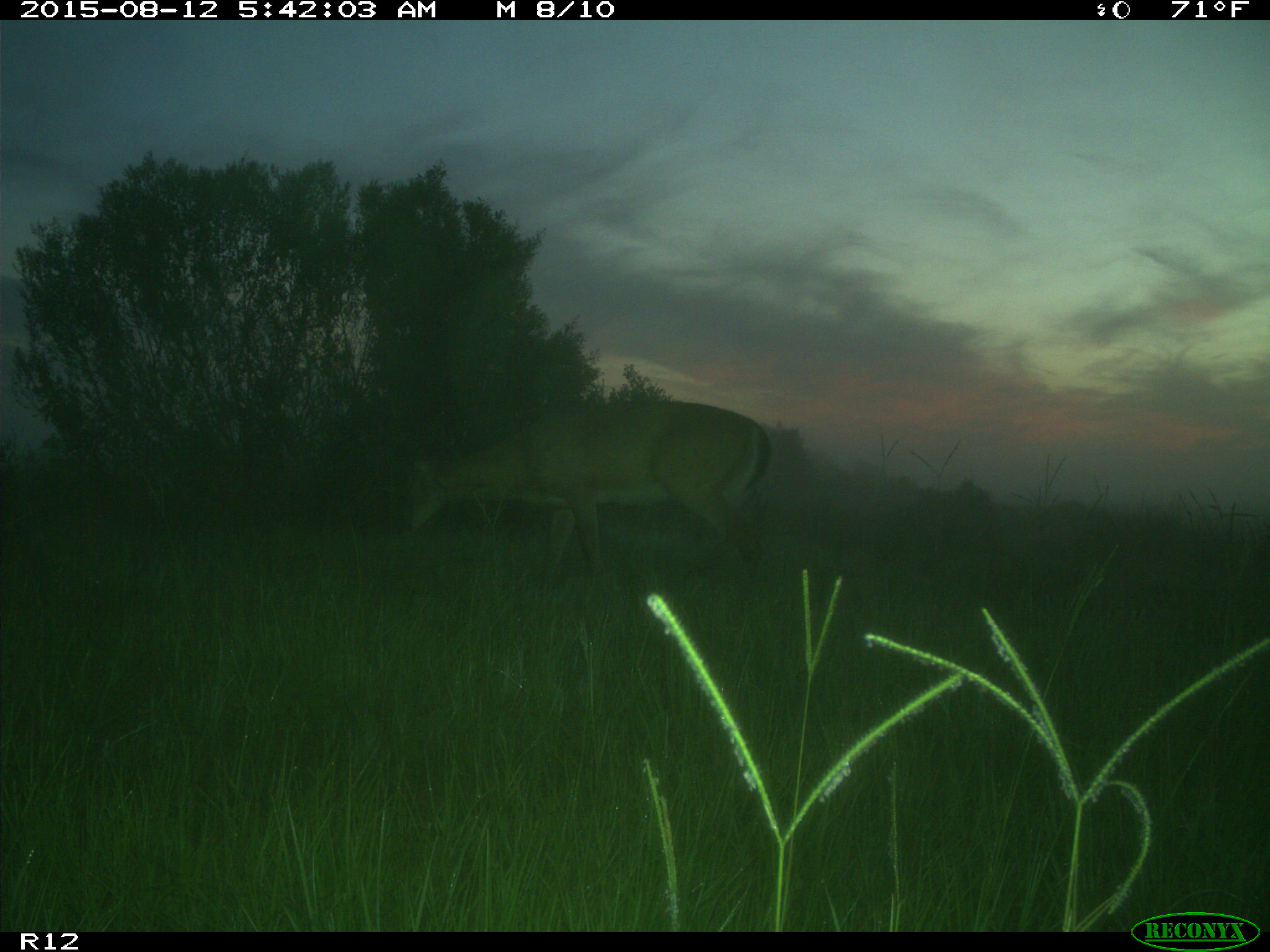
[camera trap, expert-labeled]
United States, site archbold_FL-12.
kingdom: Animalia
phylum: Chordata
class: Mammalia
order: Artiodactyla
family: Cervidae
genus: Odocoileus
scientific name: Odocoileus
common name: deer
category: unidentified deer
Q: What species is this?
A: Unidentified deer (deer) (Odocoileus).